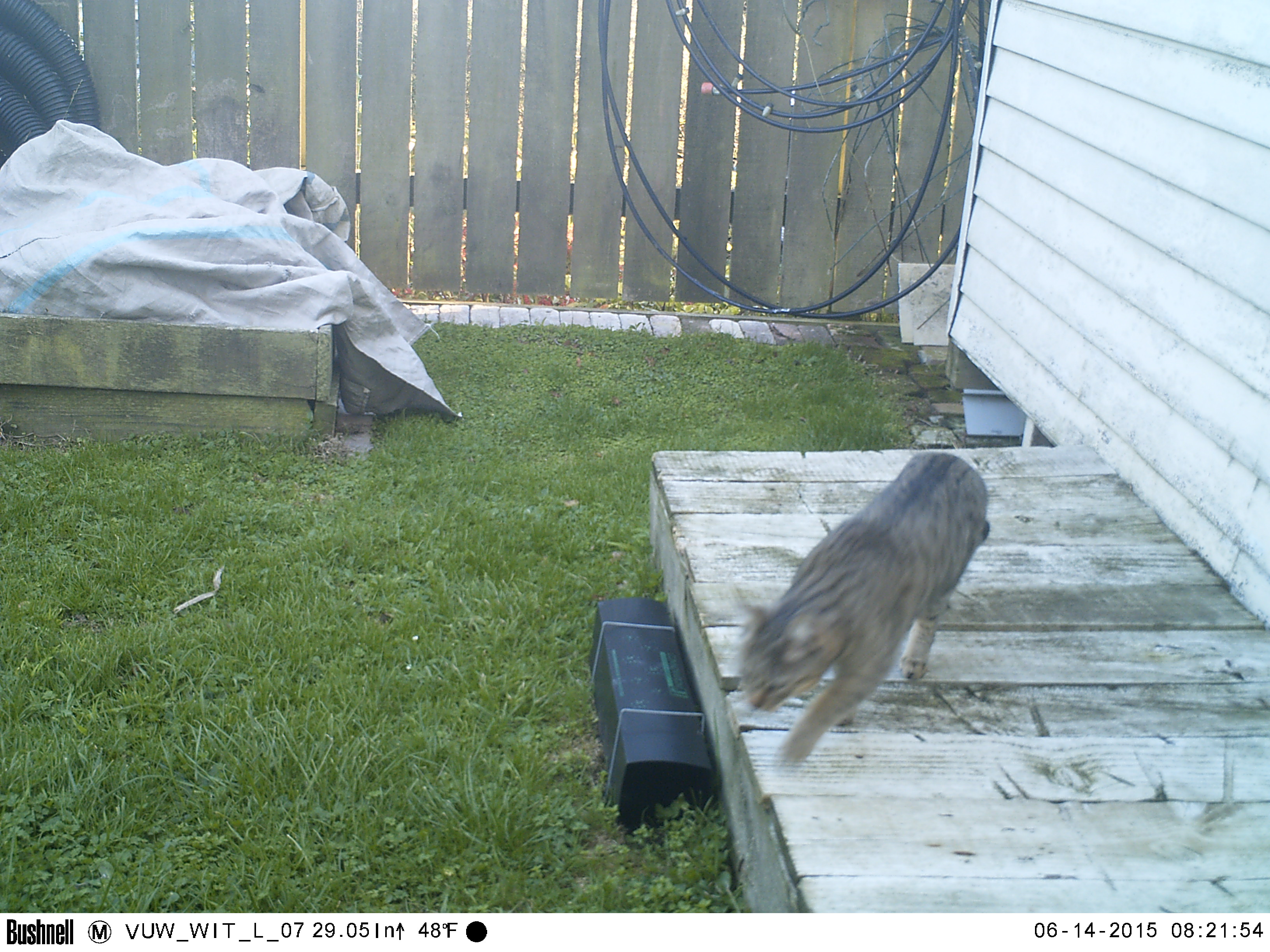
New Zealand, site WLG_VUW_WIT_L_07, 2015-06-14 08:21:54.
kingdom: Animalia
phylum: Chordata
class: Mammalia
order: Carnivora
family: Felidae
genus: Felis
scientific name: Felis catus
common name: domestic cat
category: cat